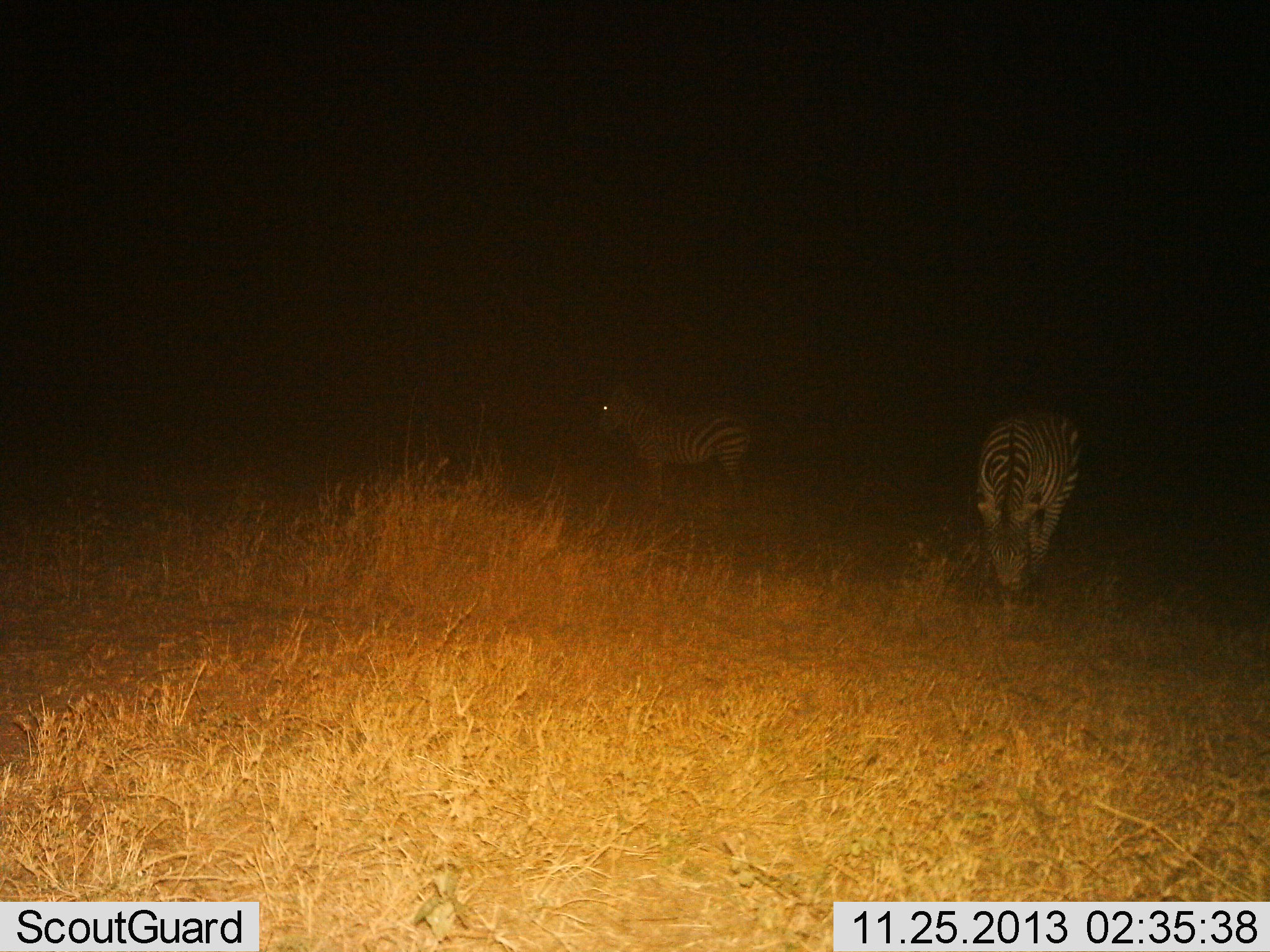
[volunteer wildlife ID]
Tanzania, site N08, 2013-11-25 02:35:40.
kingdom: Animalia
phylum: Chordata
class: Mammalia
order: Perissodactyla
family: Equidae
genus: Equus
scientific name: Equus quagga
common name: plains zebra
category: zebra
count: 2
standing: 90%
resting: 0%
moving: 0%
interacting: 0%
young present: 0%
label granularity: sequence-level